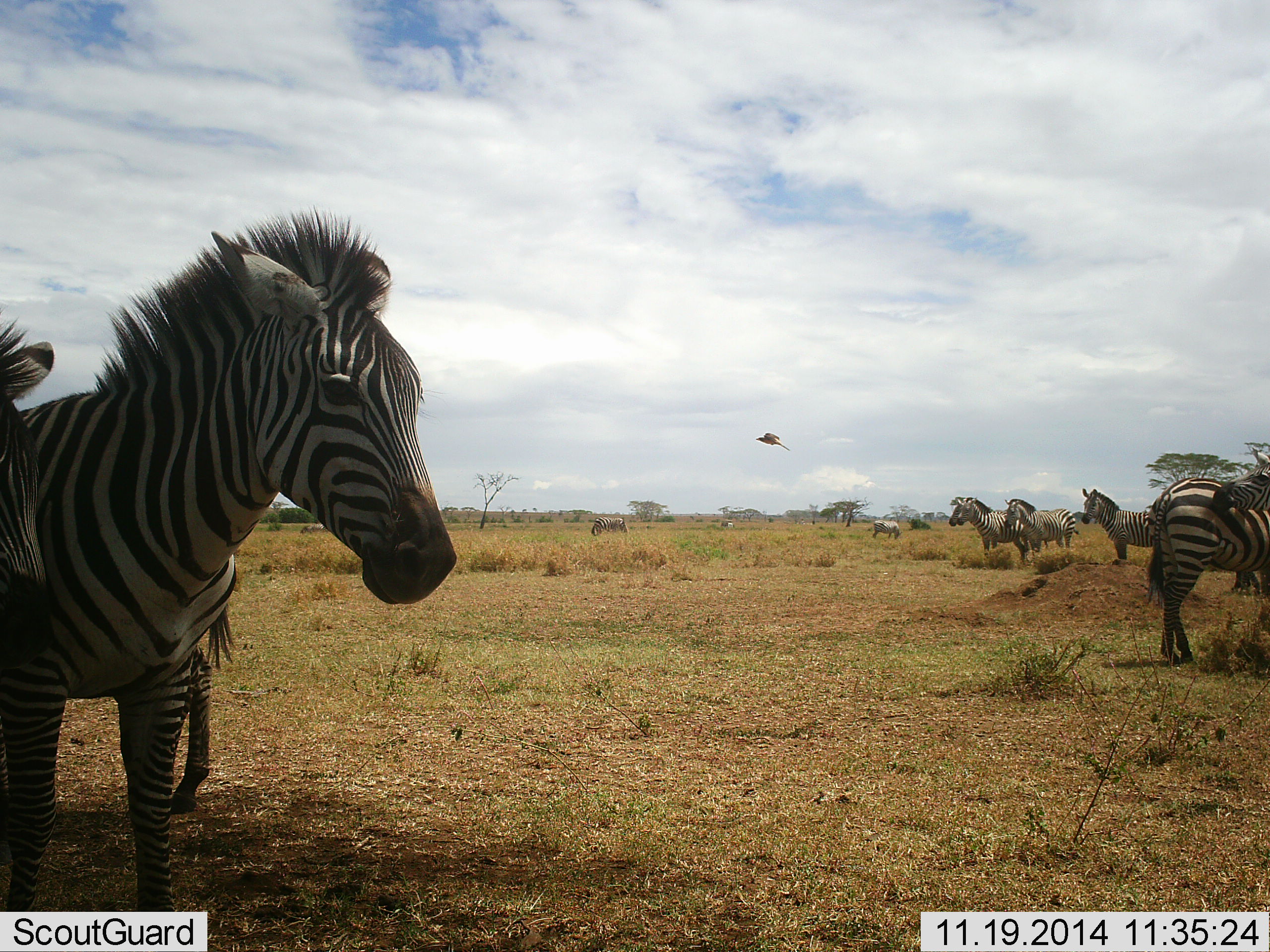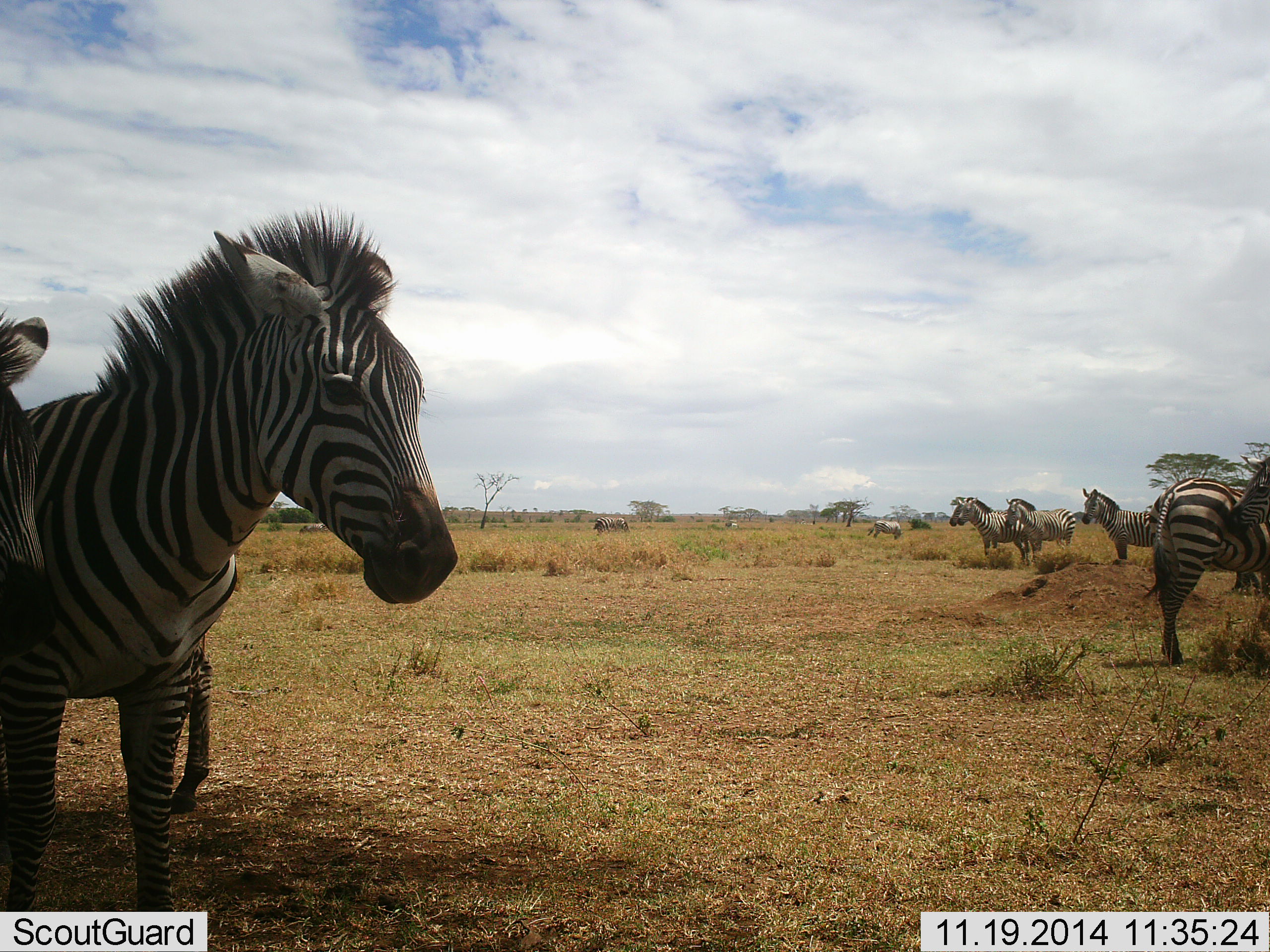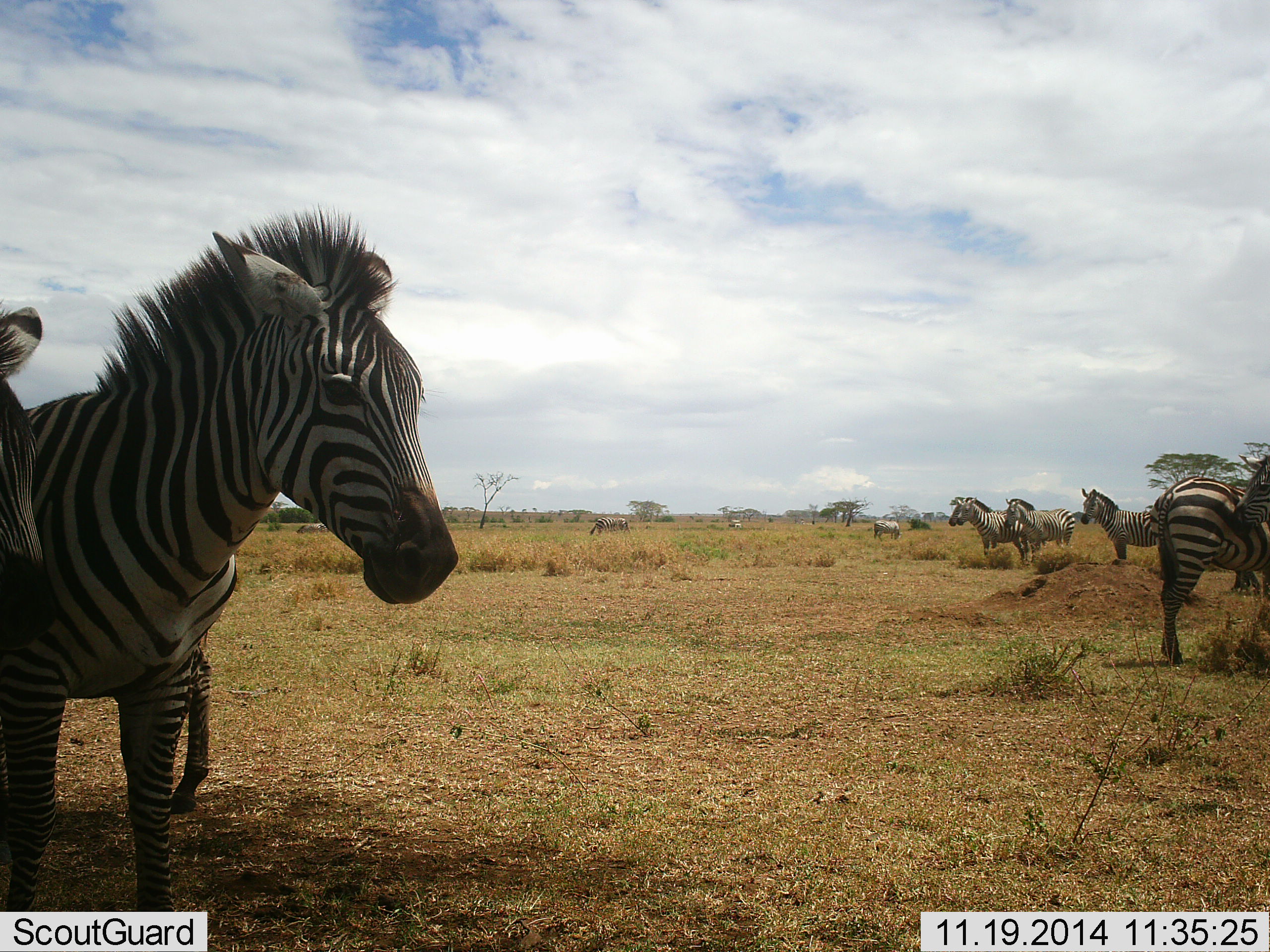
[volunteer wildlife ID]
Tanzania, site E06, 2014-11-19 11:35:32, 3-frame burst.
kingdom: Animalia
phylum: Chordata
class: Mammalia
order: Perissodactyla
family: Equidae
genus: Equus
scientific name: Equus quagga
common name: plains zebra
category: zebra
Zebra (plains zebra) (Equus quagga), count 8. Behavior (volunteer vote fractions): standing 85%, resting 15%, moving 15%, interacting 8%. Young present (vote fraction): 8%. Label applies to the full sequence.